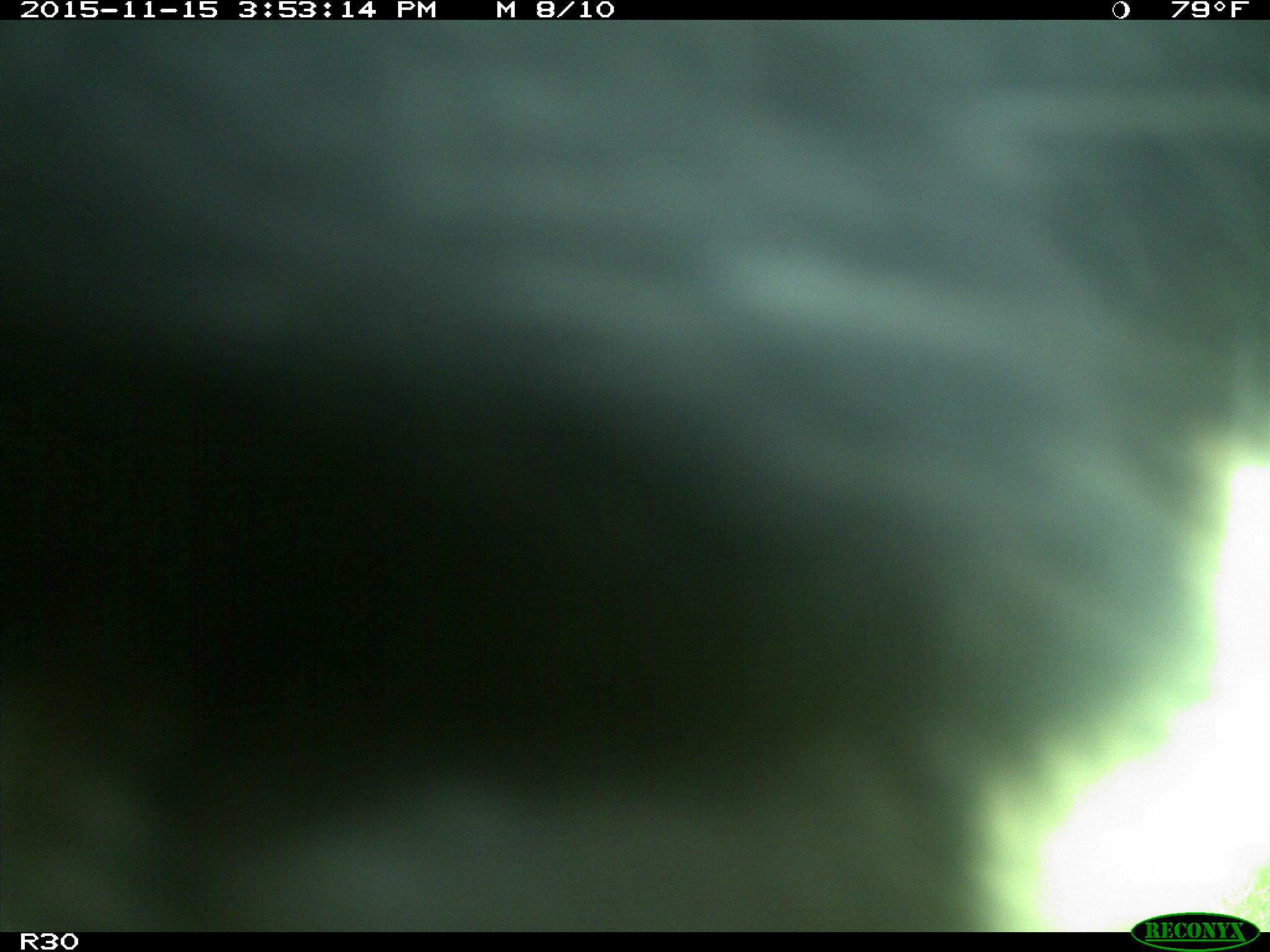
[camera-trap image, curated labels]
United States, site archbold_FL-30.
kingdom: Animalia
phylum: Chordata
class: Mammalia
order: Artiodactyla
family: Bovidae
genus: Bos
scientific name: Bos taurus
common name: domestic cow